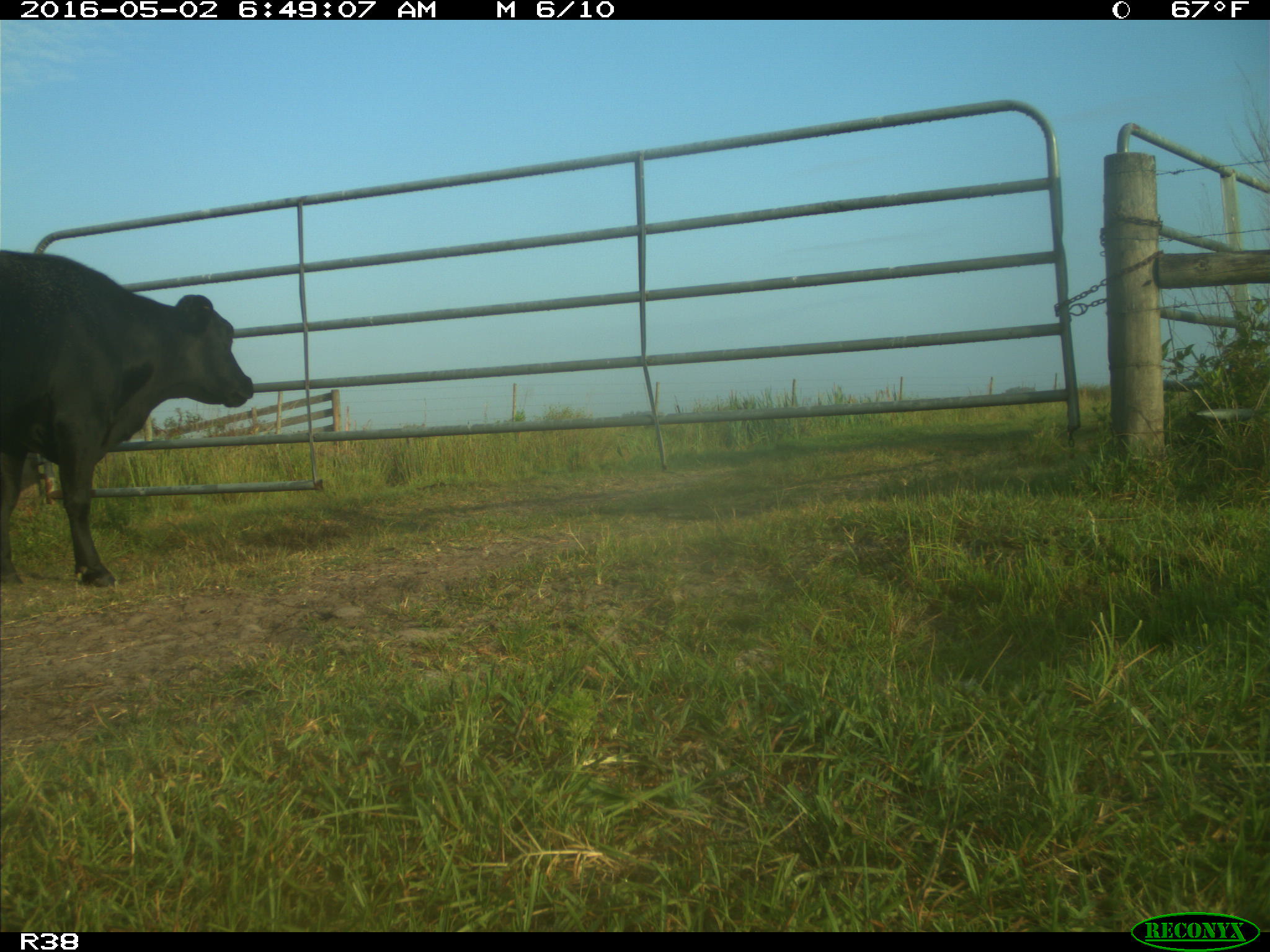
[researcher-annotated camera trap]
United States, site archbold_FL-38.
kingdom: Animalia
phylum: Chordata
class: Mammalia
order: Artiodactyla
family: Bovidae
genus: Bos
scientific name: Bos taurus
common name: domestic cow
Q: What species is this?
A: Bos taurus (domestic cow).